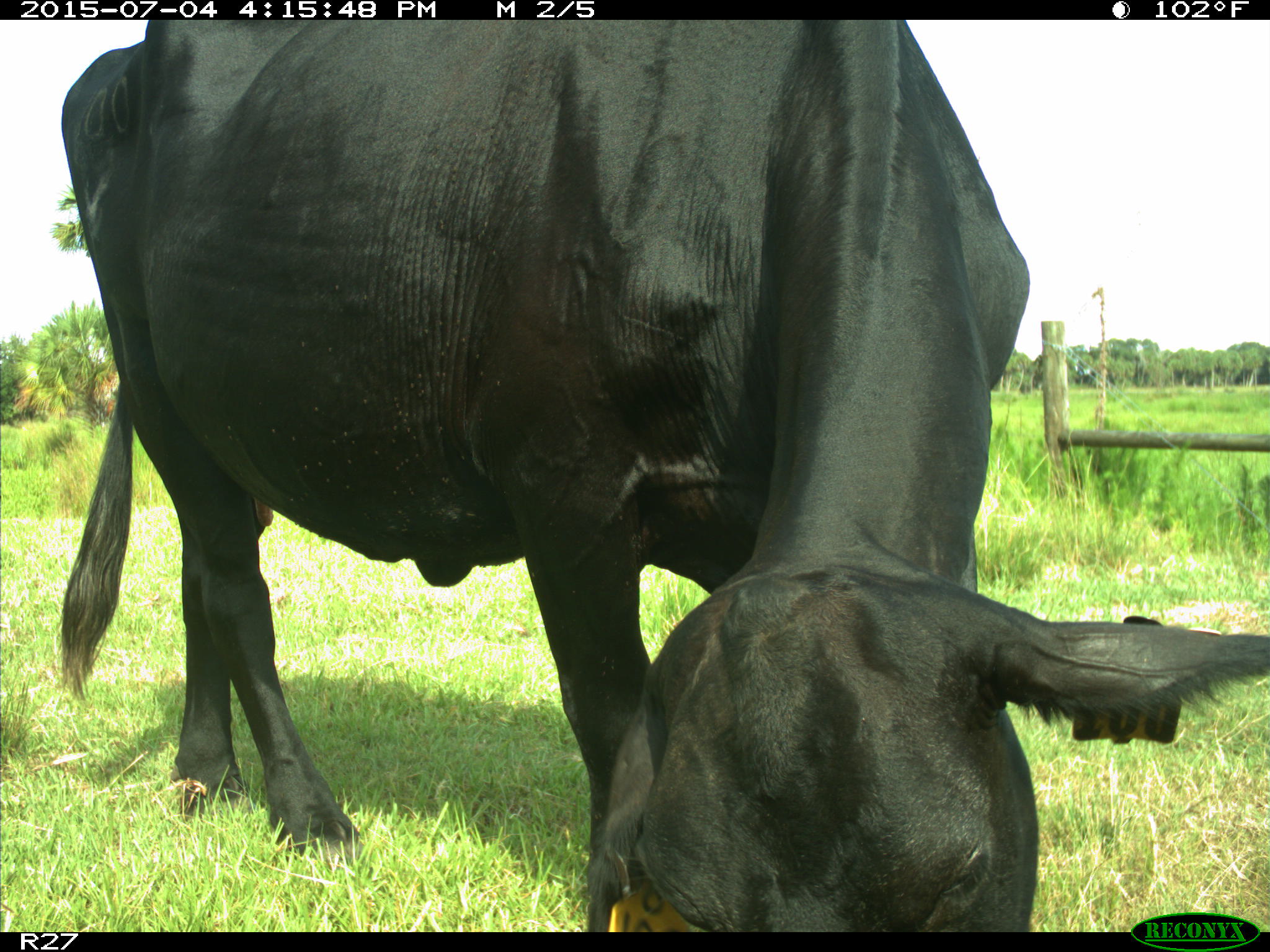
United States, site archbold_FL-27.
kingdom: Animalia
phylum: Chordata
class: Mammalia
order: Artiodactyla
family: Bovidae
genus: Bos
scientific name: Bos taurus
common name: domestic cow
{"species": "Bos taurus (domestic cow)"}